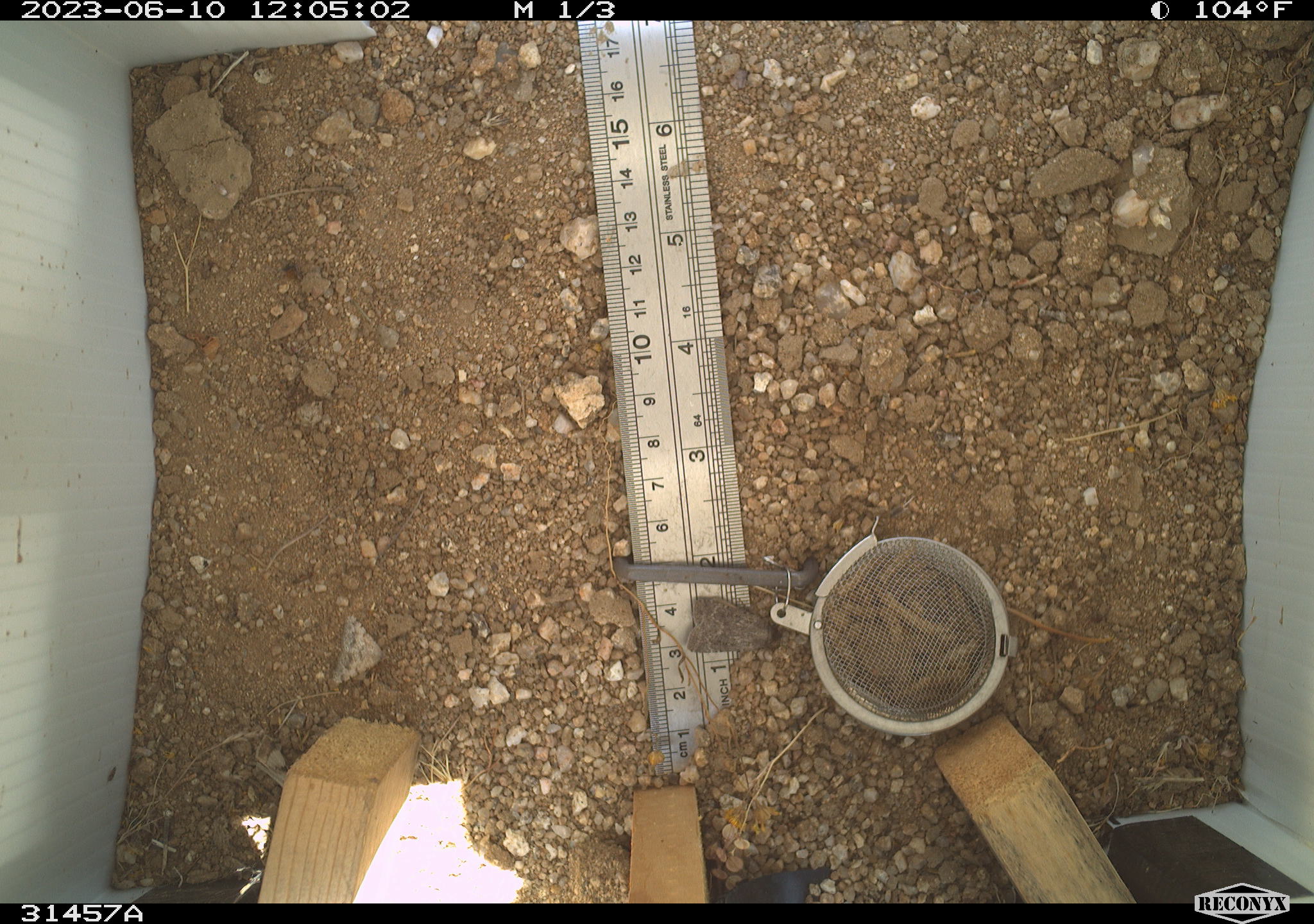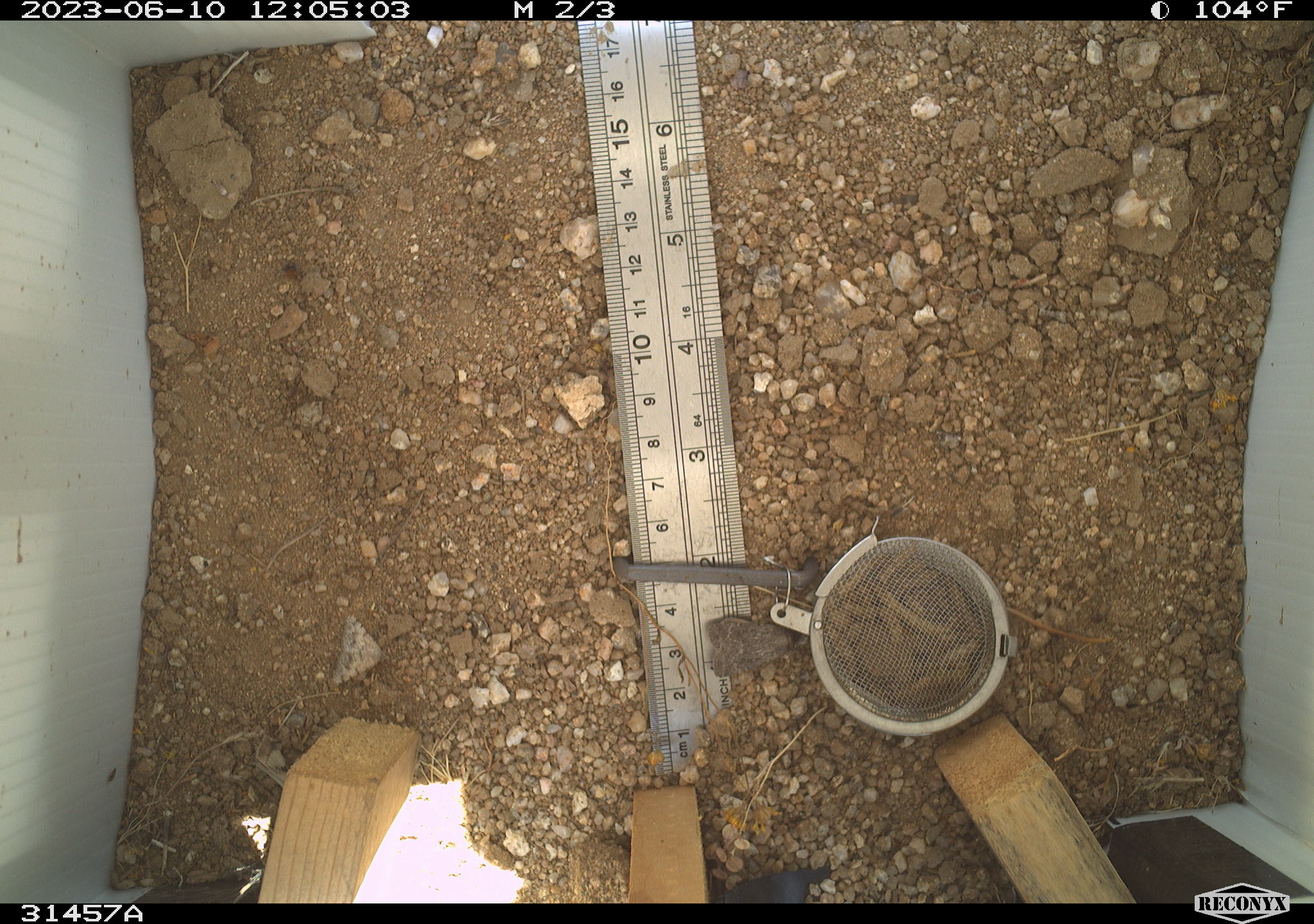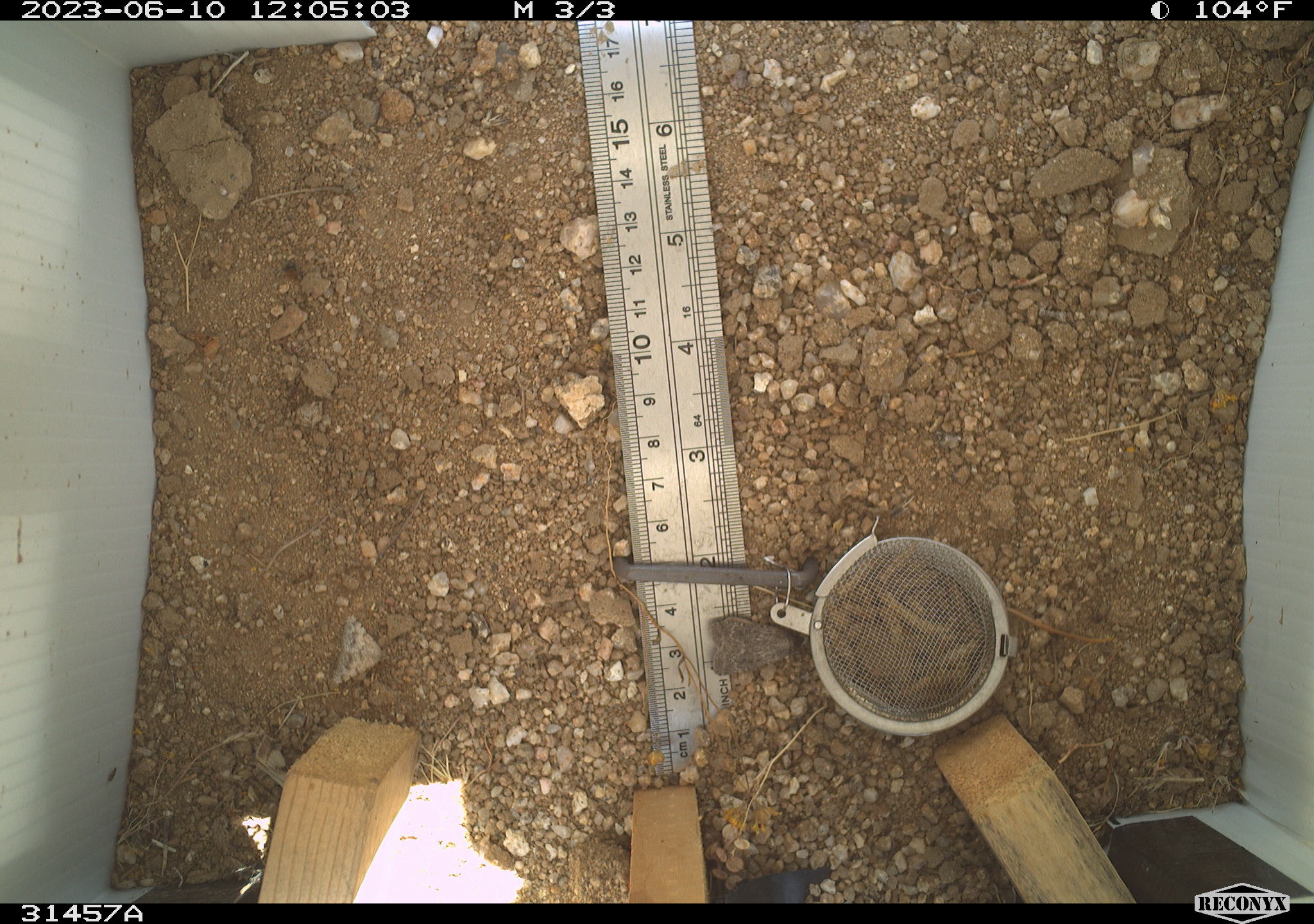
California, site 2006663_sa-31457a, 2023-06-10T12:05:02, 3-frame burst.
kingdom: Animalia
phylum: Chordata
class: Mammalia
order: Rodentia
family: Sciuridae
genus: Ammospermophilus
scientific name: Ammospermophilus leucurus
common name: white-tailed antelope squirrel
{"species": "white-tailed antelope squirrel (Ammospermophilus leucurus)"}